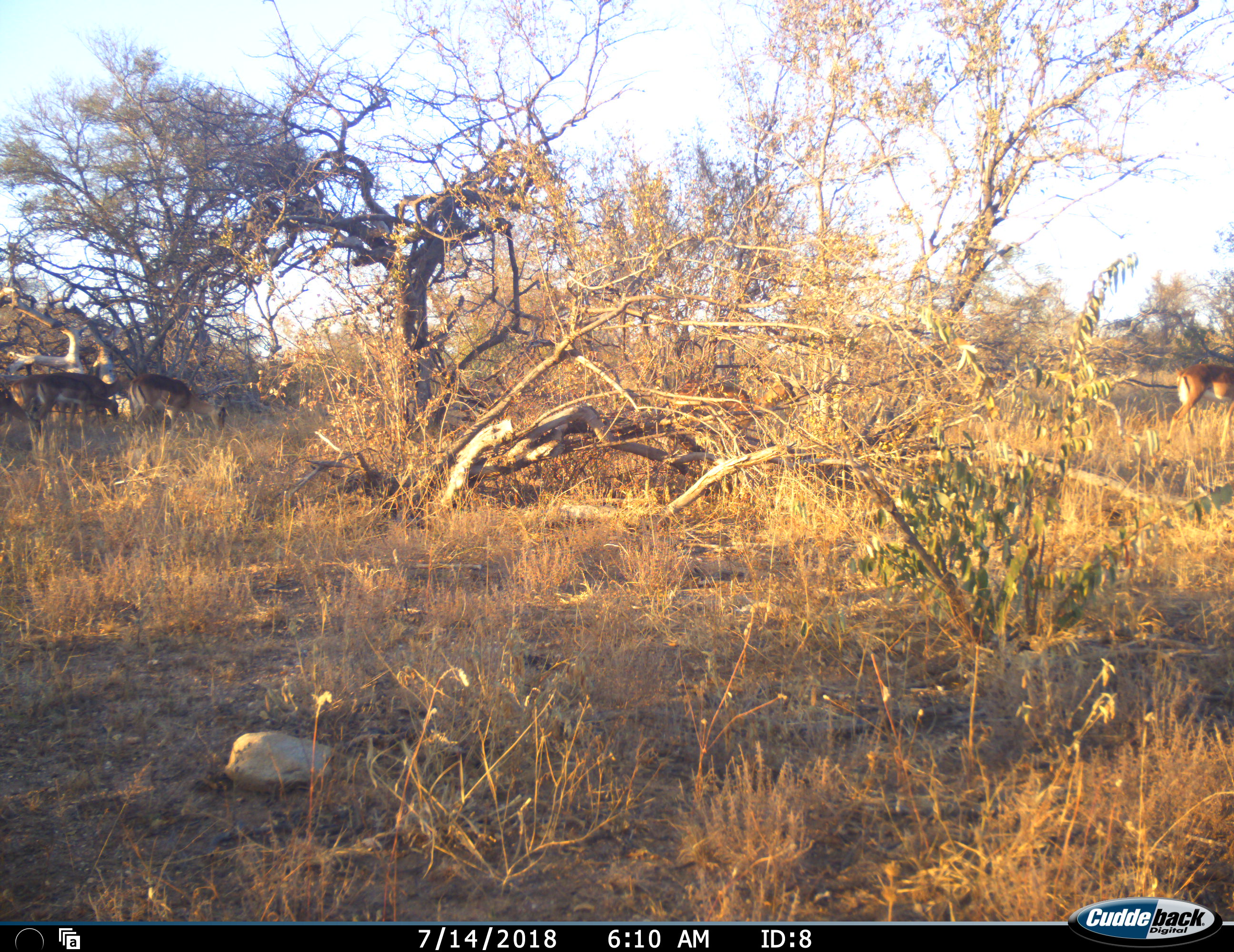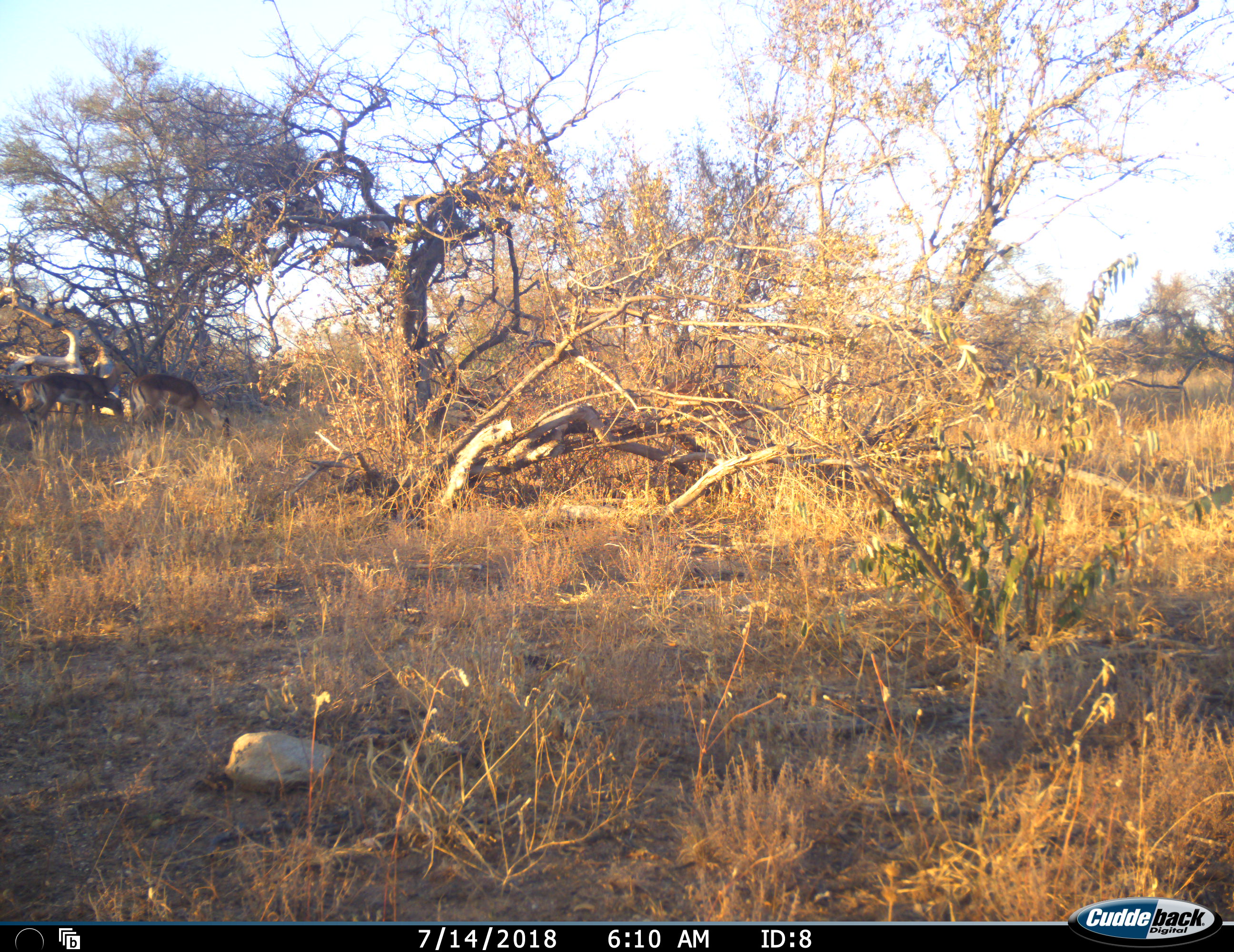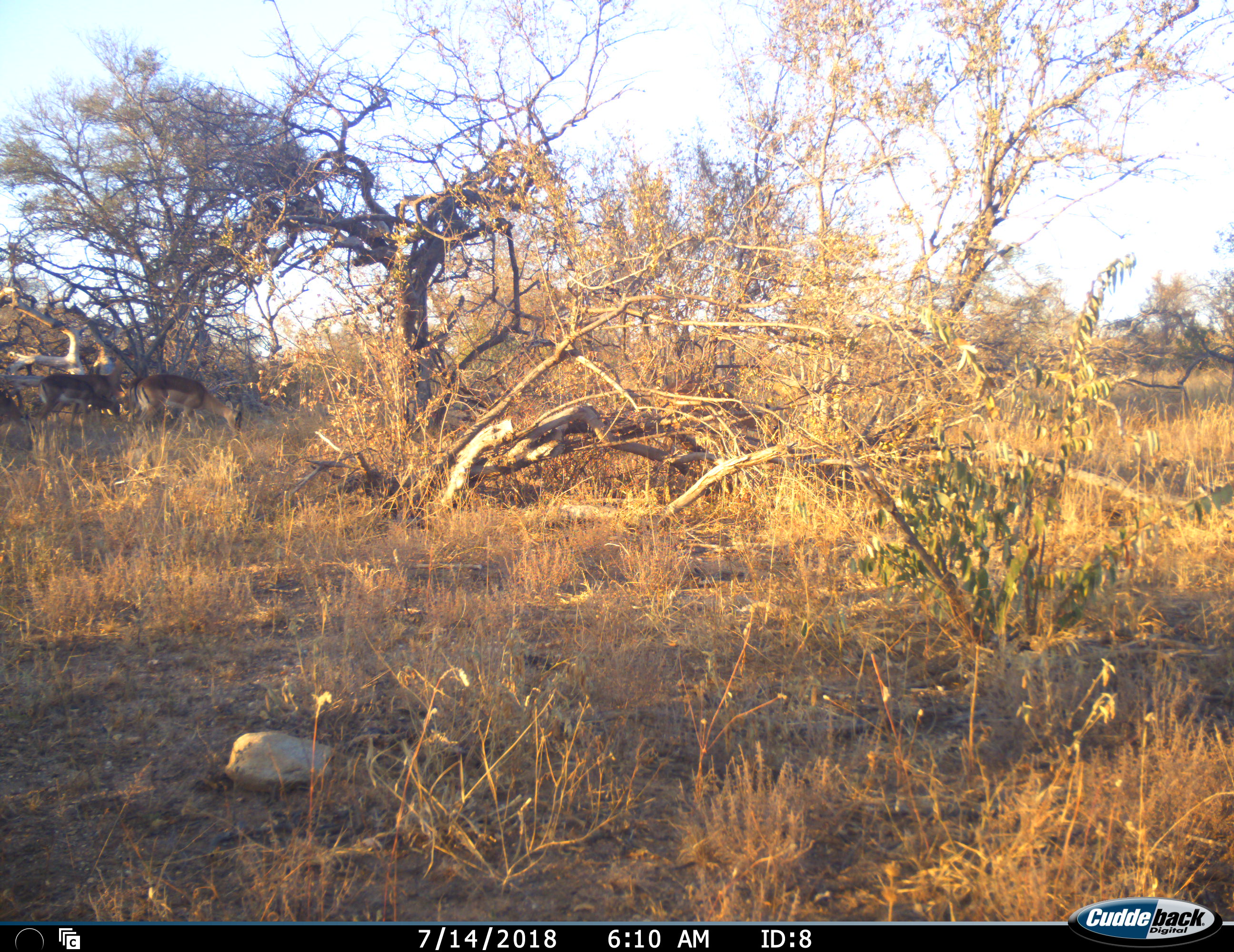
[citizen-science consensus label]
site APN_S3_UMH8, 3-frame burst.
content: unidentified animal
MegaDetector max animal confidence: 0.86